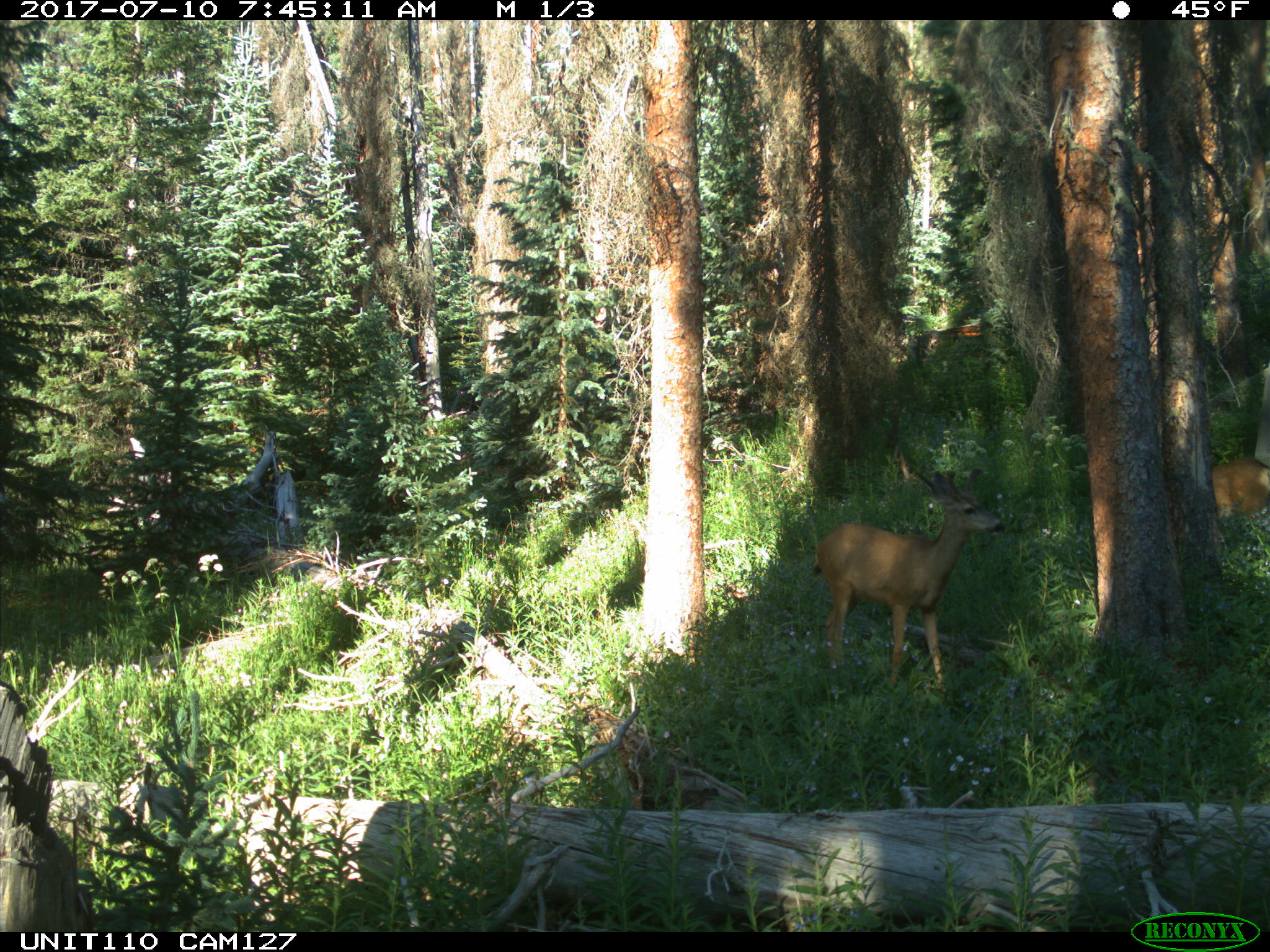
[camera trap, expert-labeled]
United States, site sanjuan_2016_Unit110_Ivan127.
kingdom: Animalia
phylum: Chordata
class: Mammalia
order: Artiodactyla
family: Cervidae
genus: Odocoileus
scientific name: Odocoileus hemionus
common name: mule deer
Odocoileus hemionus (mule deer).